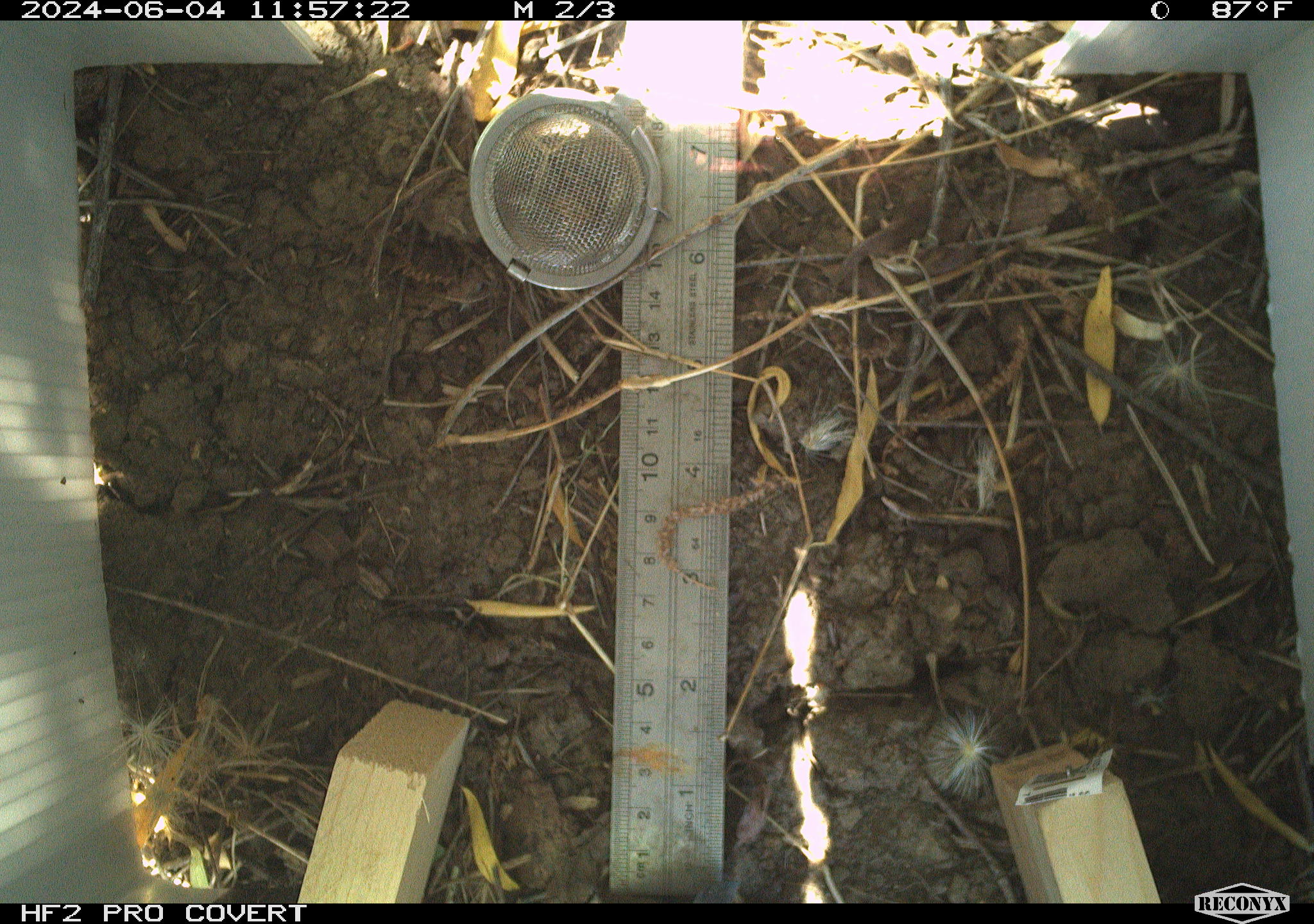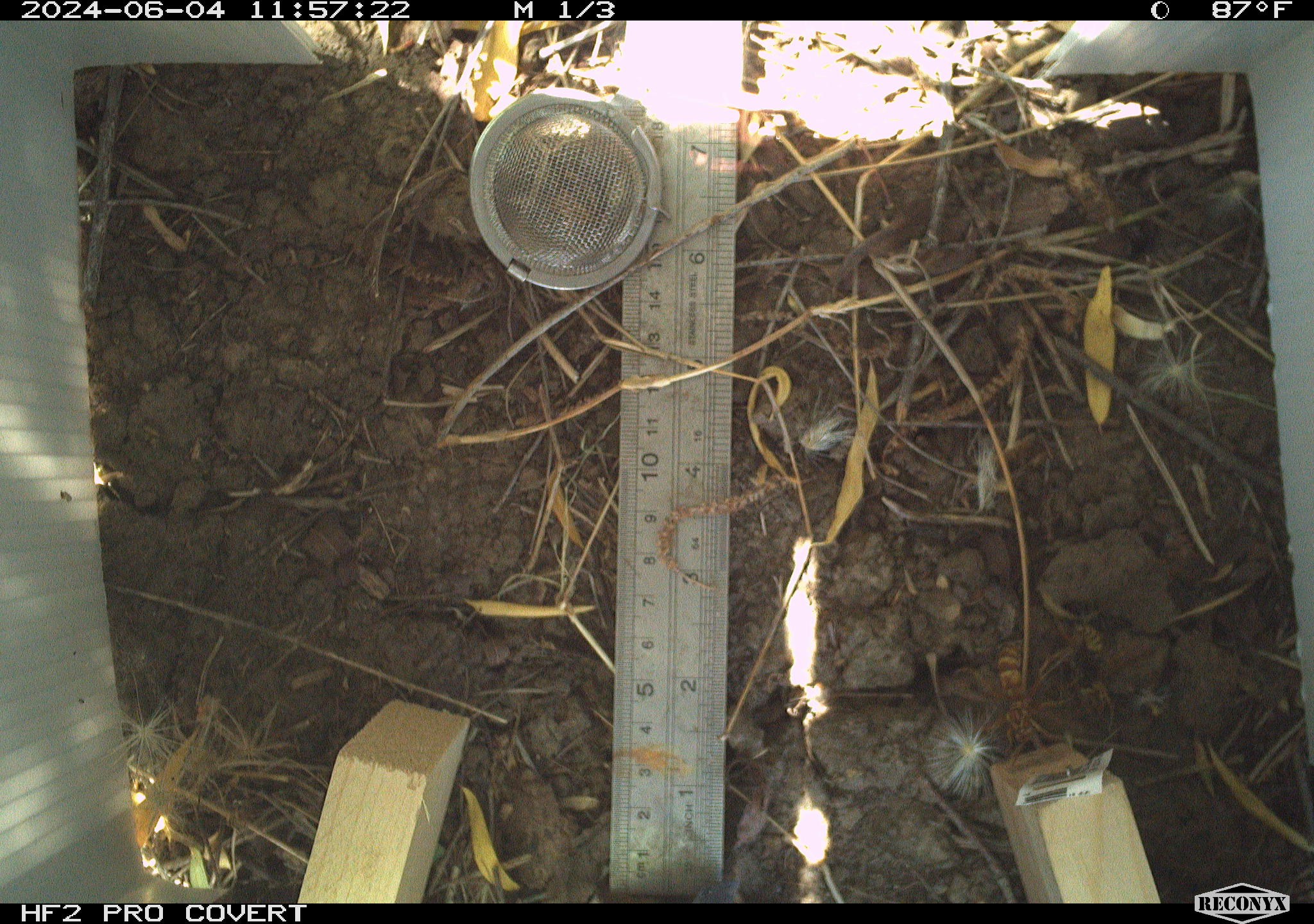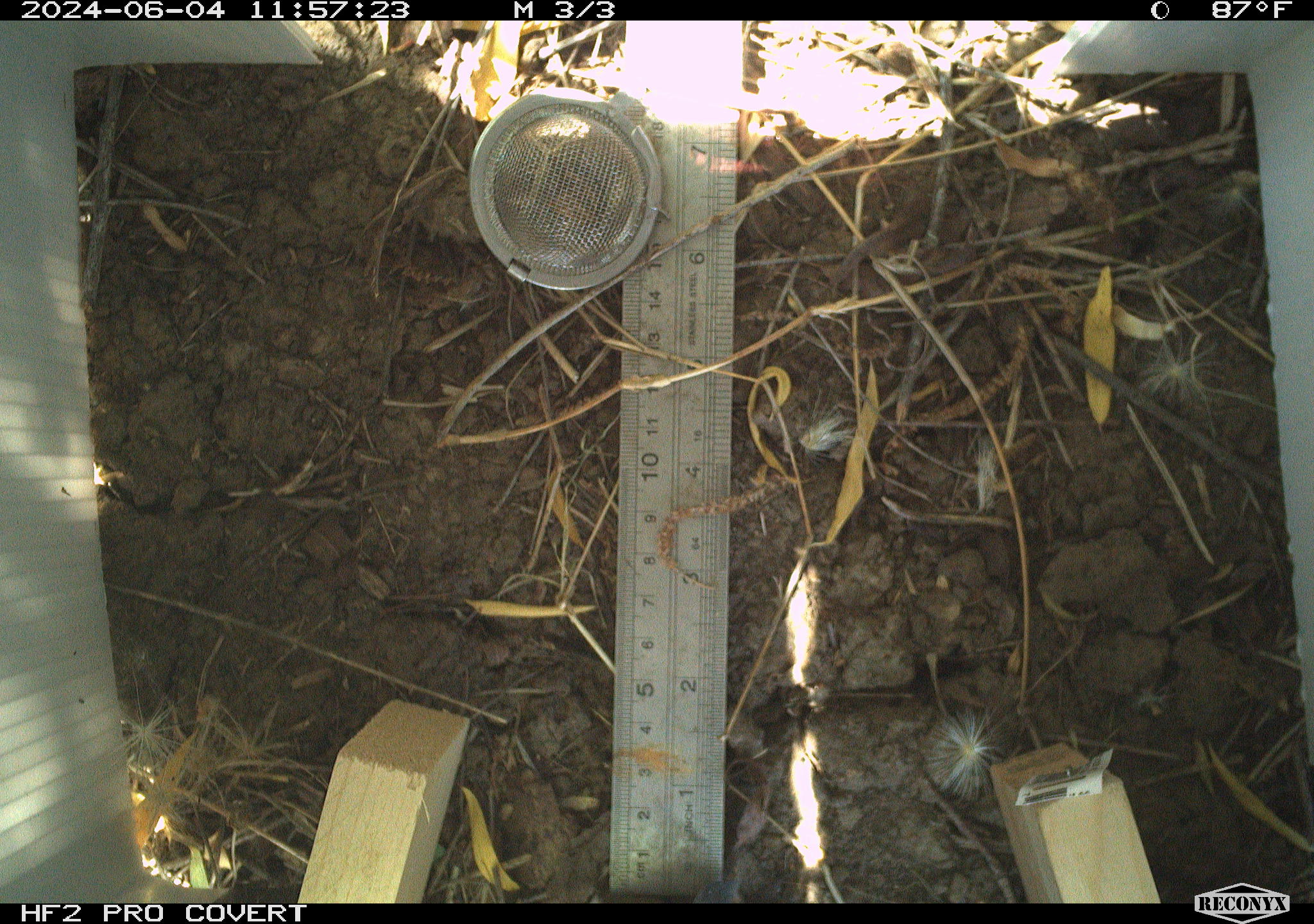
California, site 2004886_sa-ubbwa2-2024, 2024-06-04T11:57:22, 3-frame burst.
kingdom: Animalia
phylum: Arthropoda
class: Insecta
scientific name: Insecta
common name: insect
Insect (Insecta).